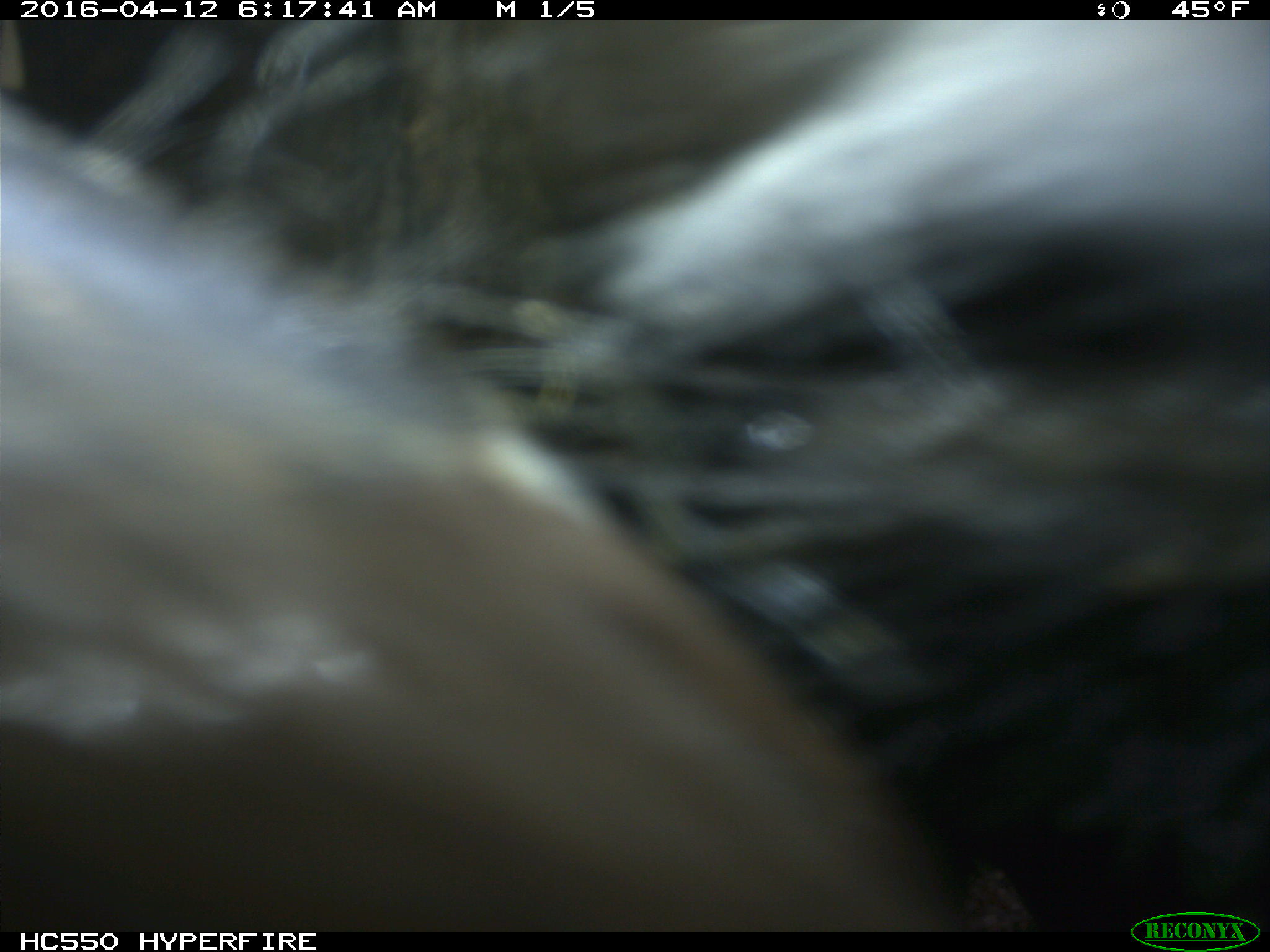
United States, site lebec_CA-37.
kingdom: Animalia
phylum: Chordata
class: Mammalia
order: Artiodactyla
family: Bovidae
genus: Bos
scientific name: Bos taurus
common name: domestic cow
Bos taurus (domestic cow).